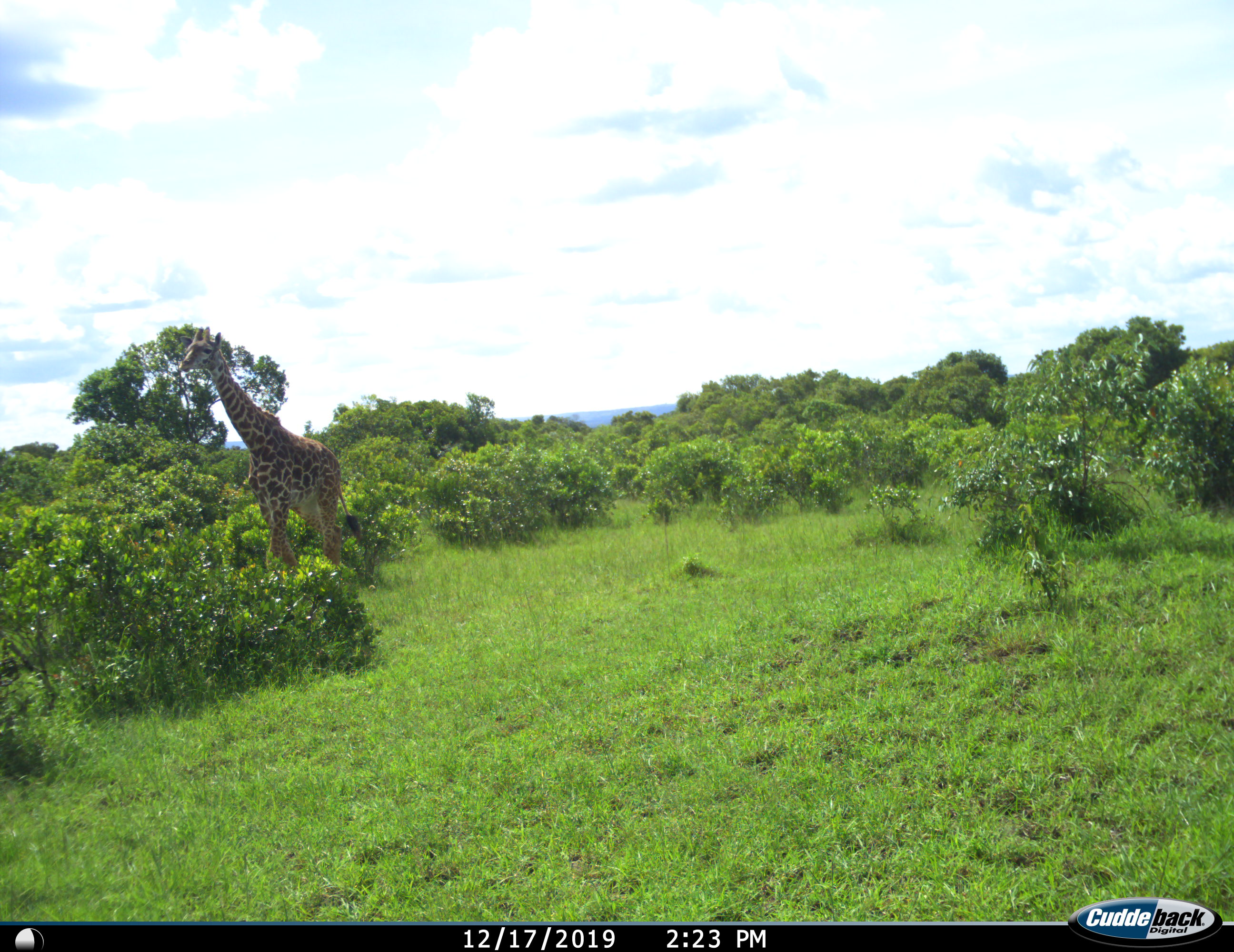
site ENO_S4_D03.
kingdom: Animalia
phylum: Chordata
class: Mammalia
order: Artiodactyla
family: Giraffidae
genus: Giraffa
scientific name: Giraffa camelopardalis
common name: giraffe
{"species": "giraffe (Giraffa camelopardalis)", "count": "1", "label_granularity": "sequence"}